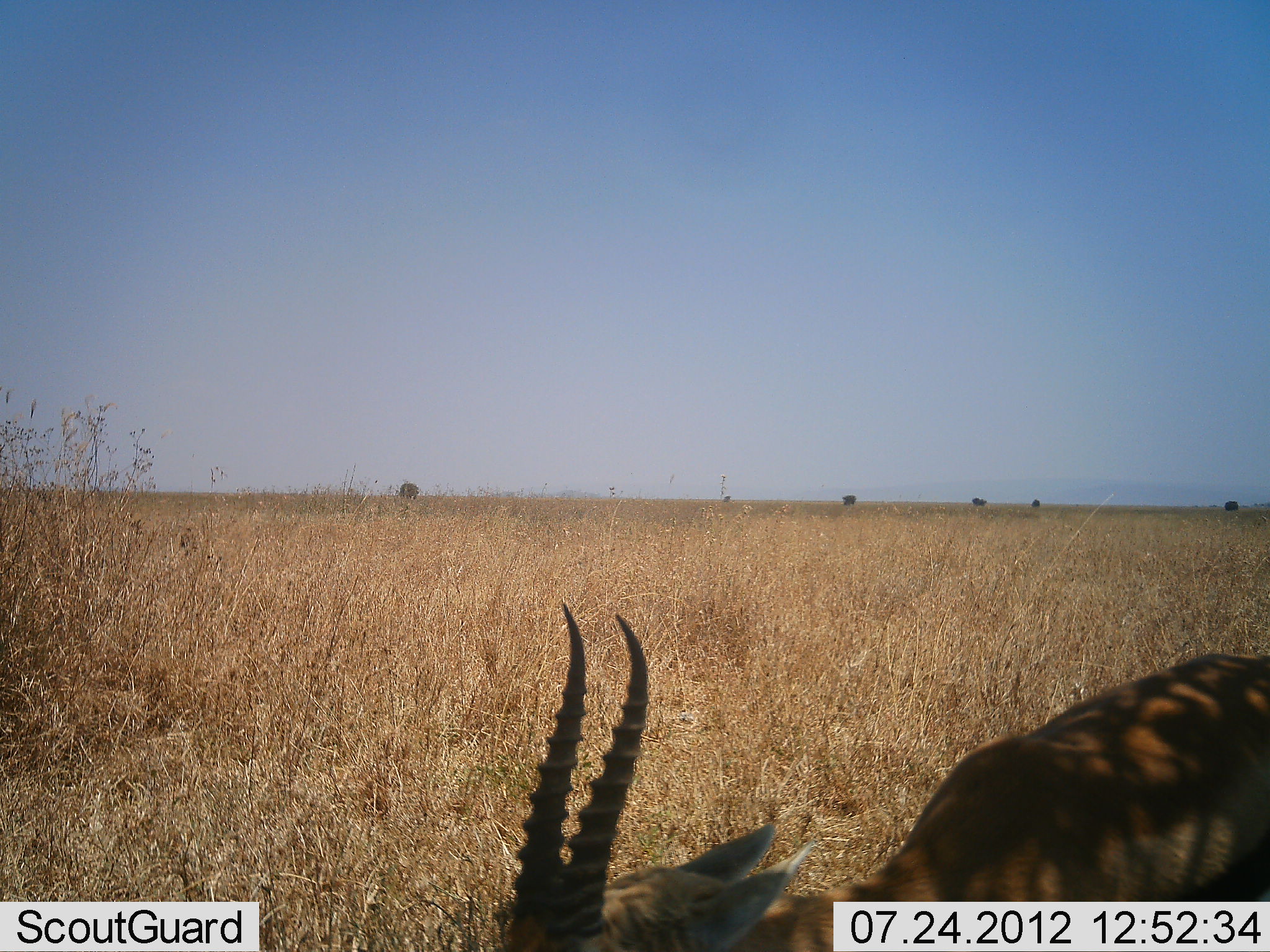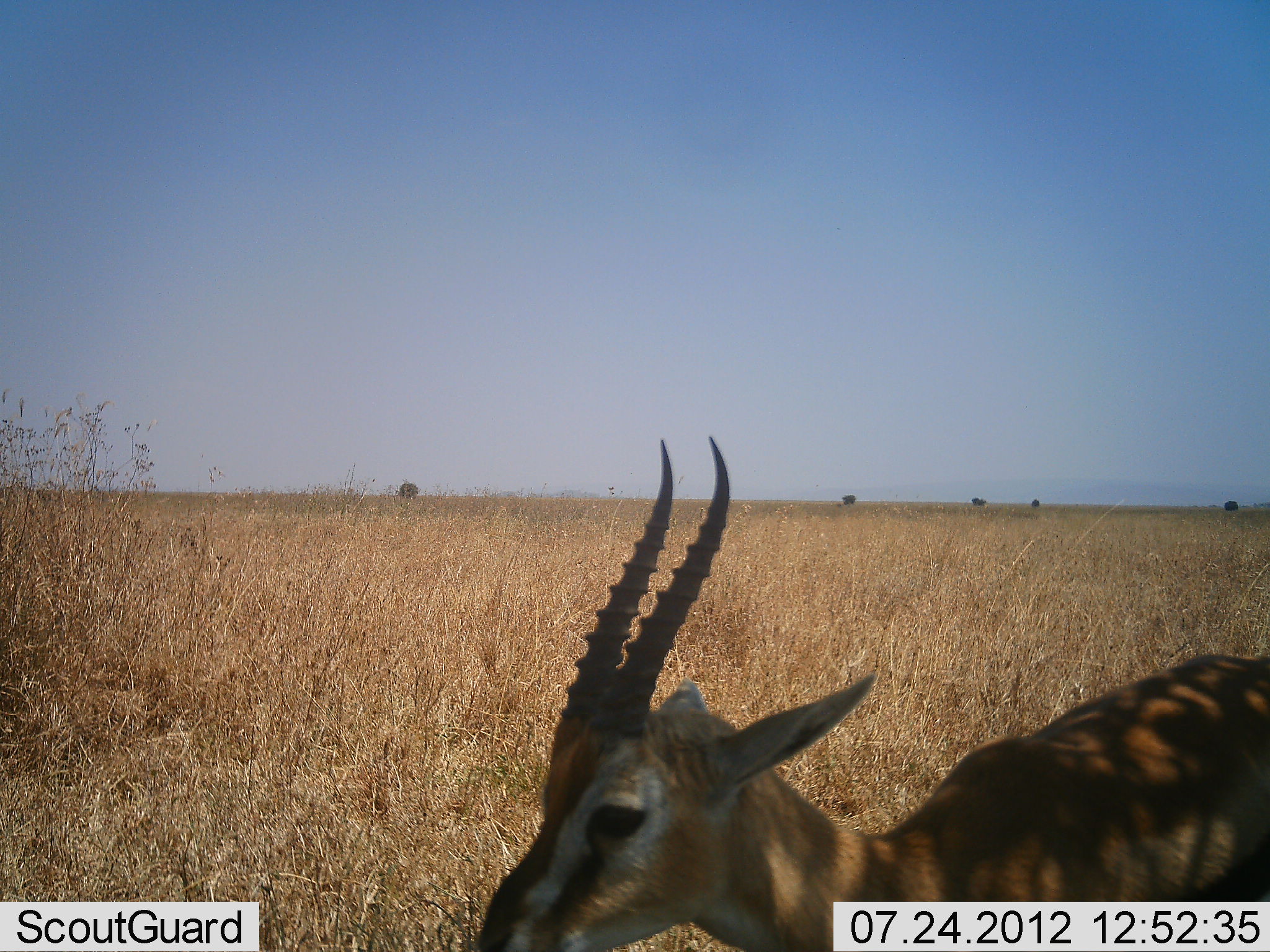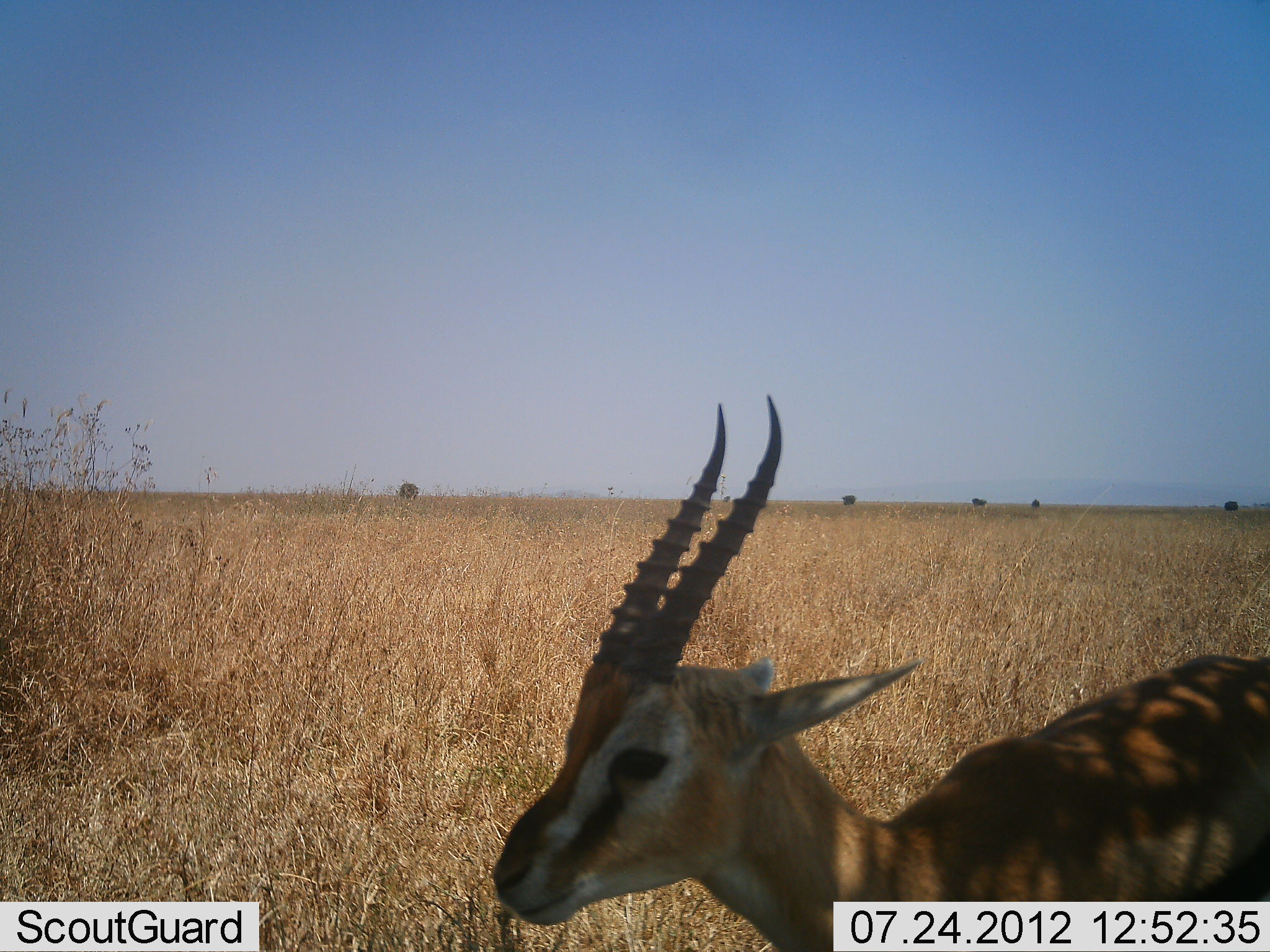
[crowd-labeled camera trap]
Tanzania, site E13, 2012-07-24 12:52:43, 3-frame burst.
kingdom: Animalia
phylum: Chordata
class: Mammalia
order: Artiodactyla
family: Bovidae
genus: Eudorcas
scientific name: Eudorcas thomsonii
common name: thomson's gazelle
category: gazellethomsons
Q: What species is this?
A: Gazellethomsons (thomson's gazelle) (Eudorcas thomsonii).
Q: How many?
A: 1.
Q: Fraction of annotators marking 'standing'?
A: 60%.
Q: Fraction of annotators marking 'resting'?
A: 0%.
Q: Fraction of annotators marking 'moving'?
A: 0%.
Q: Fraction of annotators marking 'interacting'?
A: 0%.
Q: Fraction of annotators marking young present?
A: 0%.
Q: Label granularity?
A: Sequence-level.